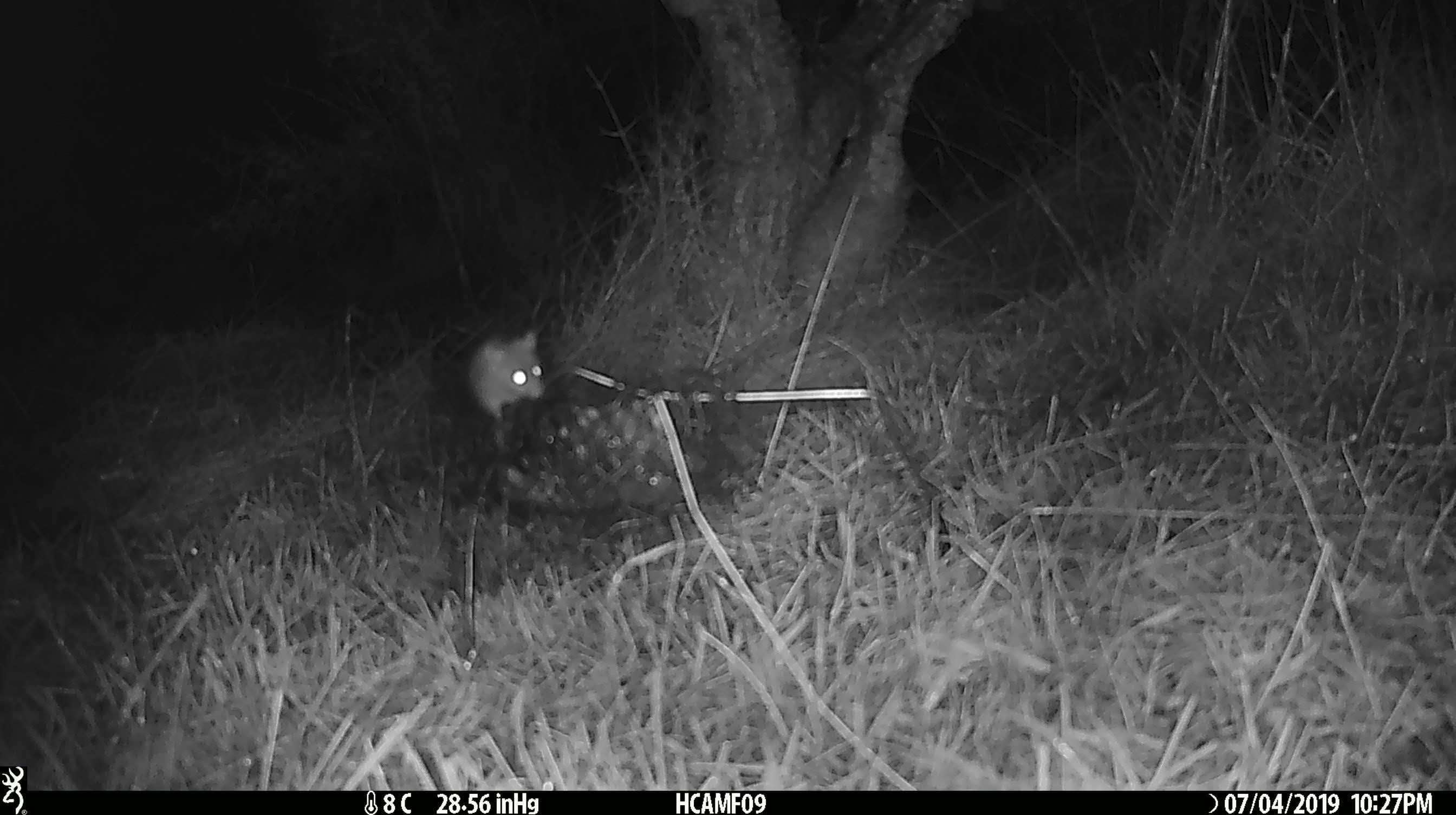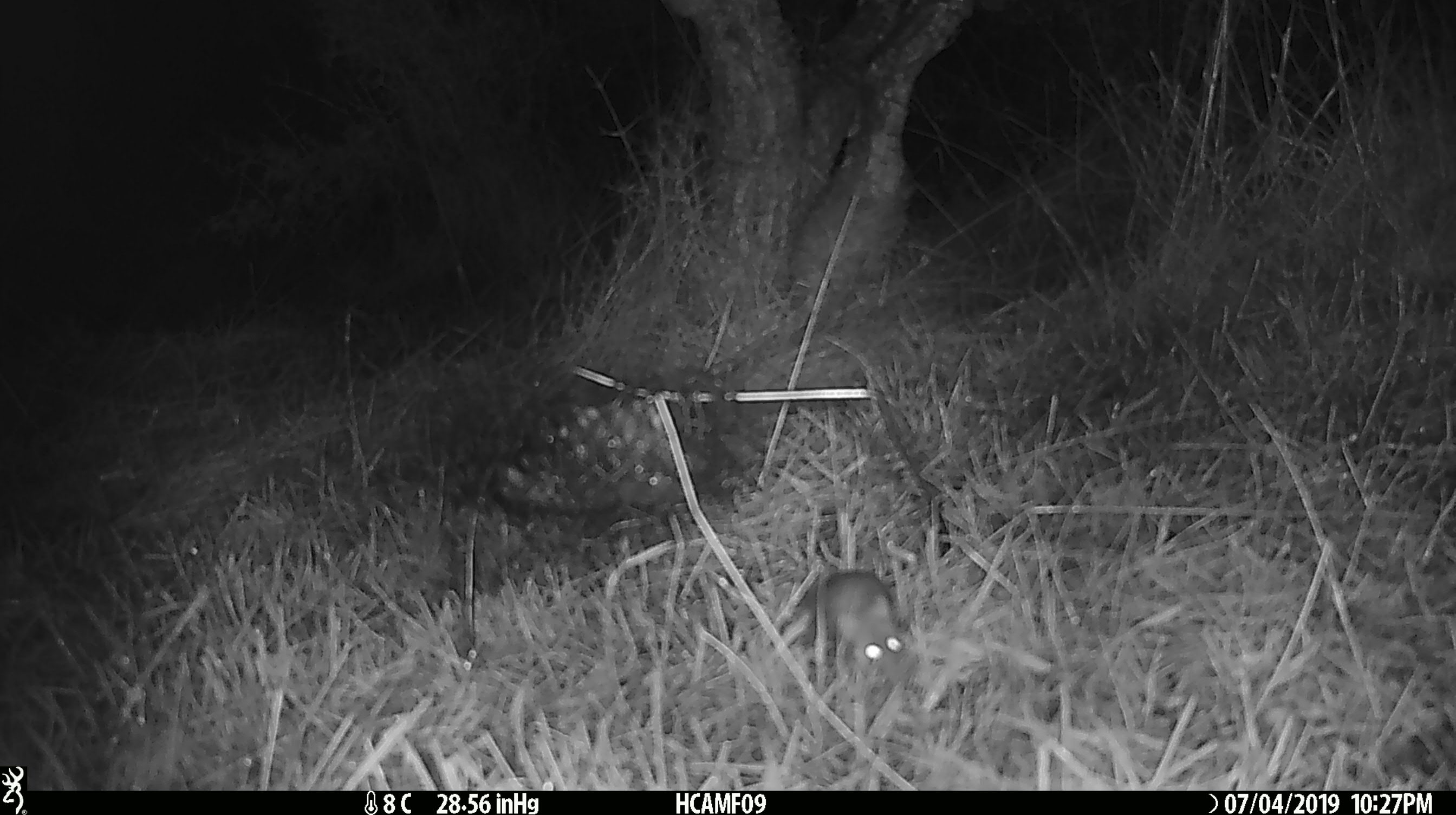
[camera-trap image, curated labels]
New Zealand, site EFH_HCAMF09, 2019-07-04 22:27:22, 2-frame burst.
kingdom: Animalia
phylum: Chordata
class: Mammalia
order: Rodentia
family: Muridae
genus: Mus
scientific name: Mus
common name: mouse